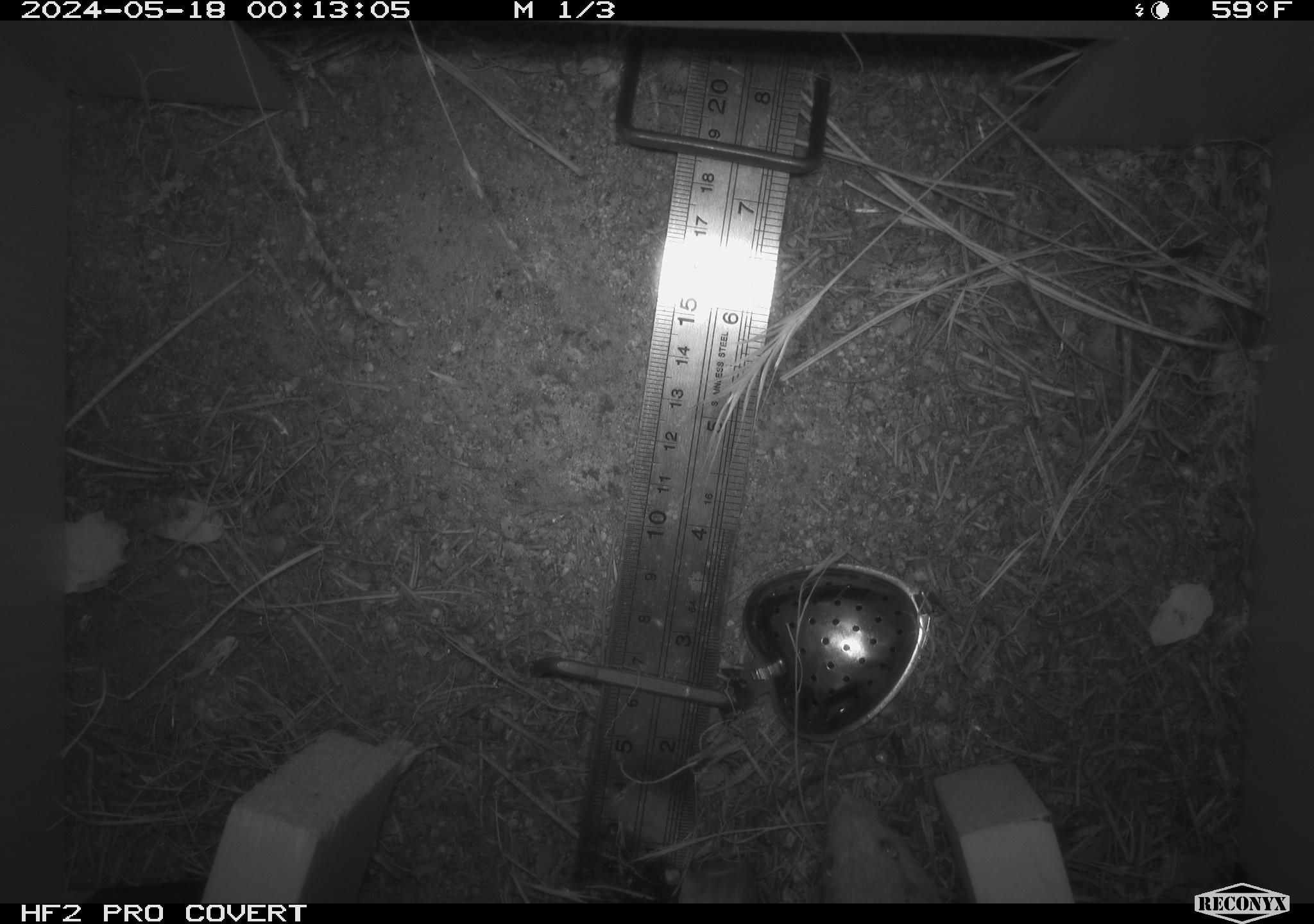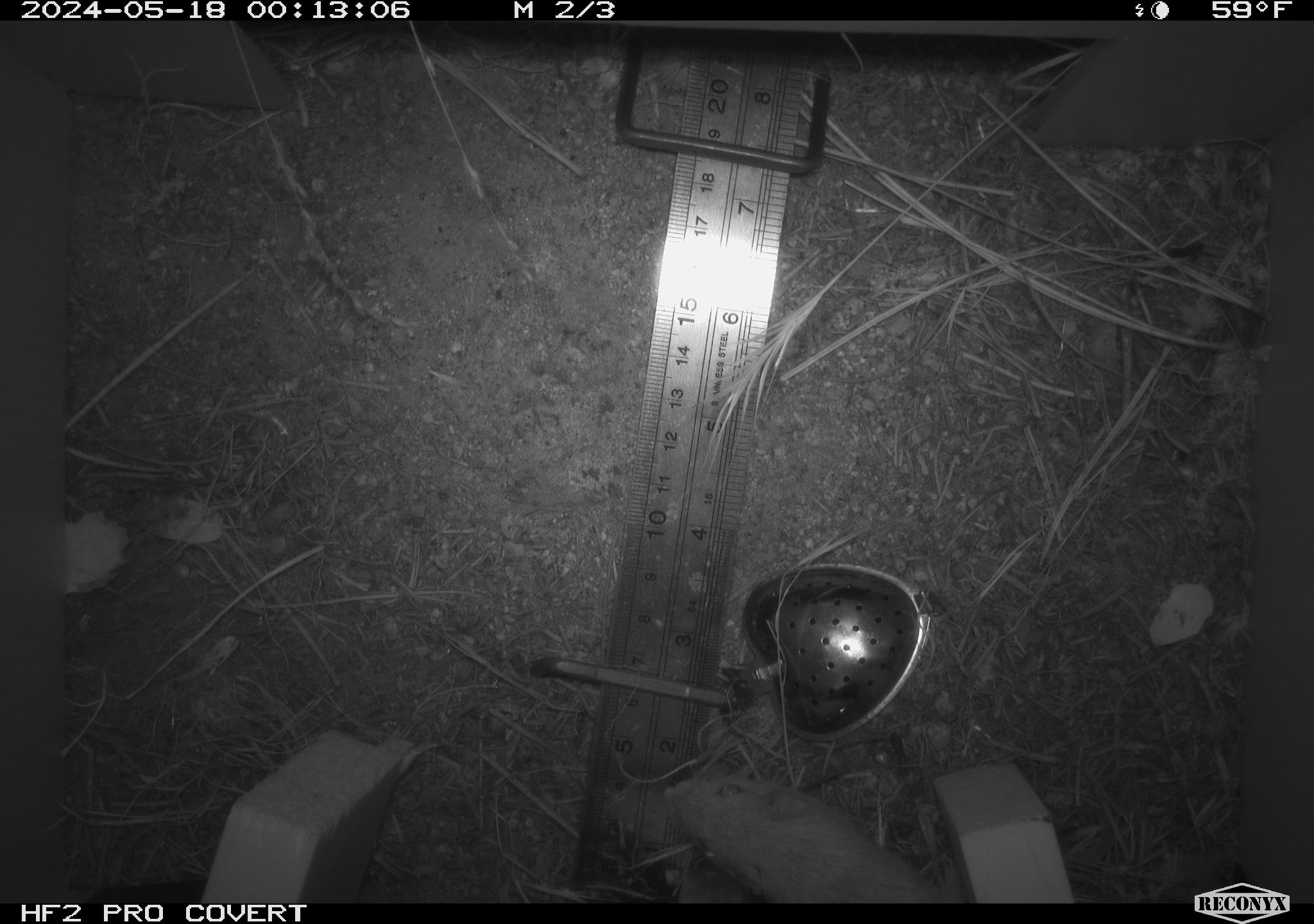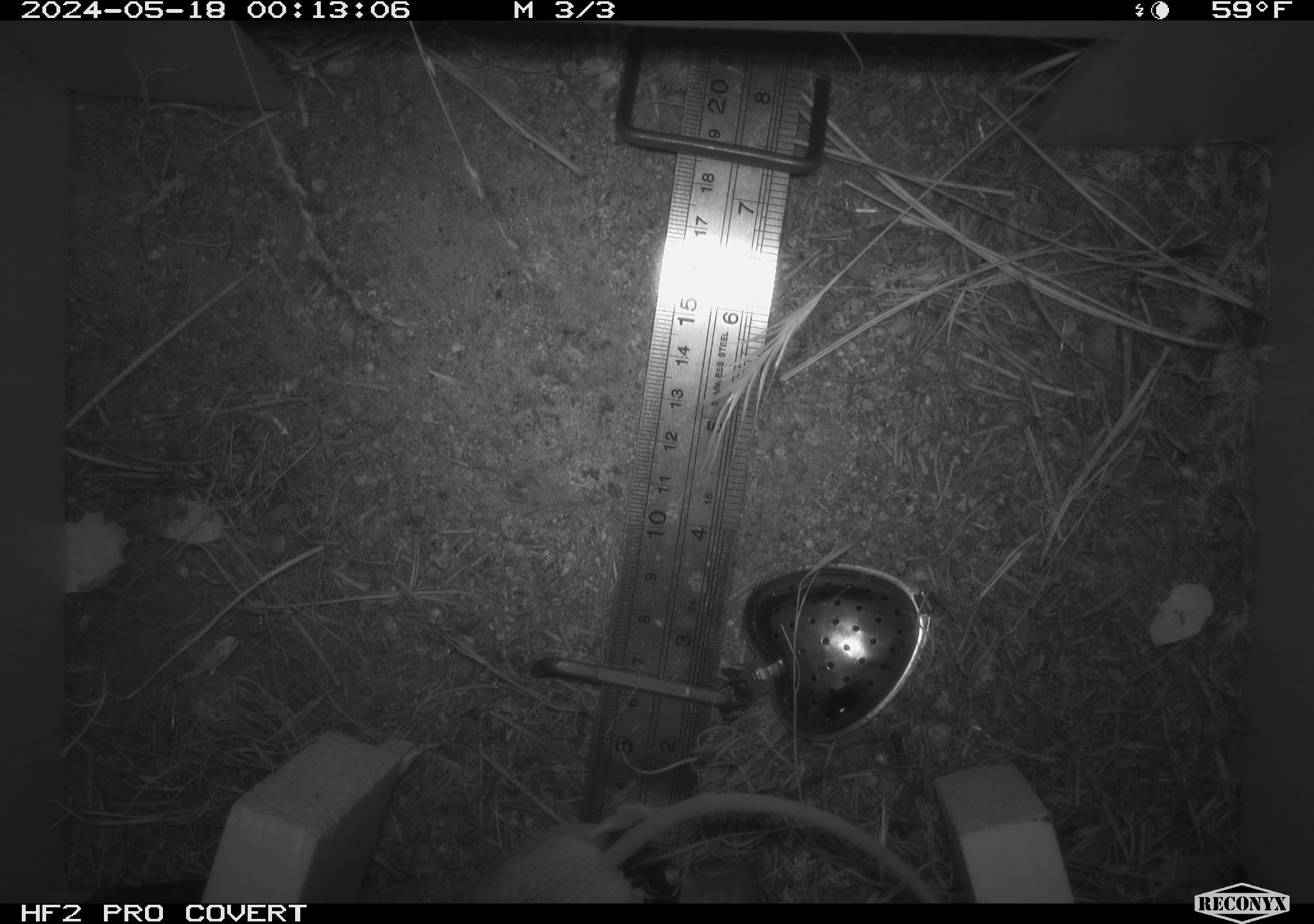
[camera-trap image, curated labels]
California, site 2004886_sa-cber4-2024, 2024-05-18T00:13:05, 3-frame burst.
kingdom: Animalia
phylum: Chordata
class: Mammalia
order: Rodentia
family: Heteromyidae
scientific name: Heteromyidae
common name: kangaroo rats and pocket mice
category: heteromyidae family